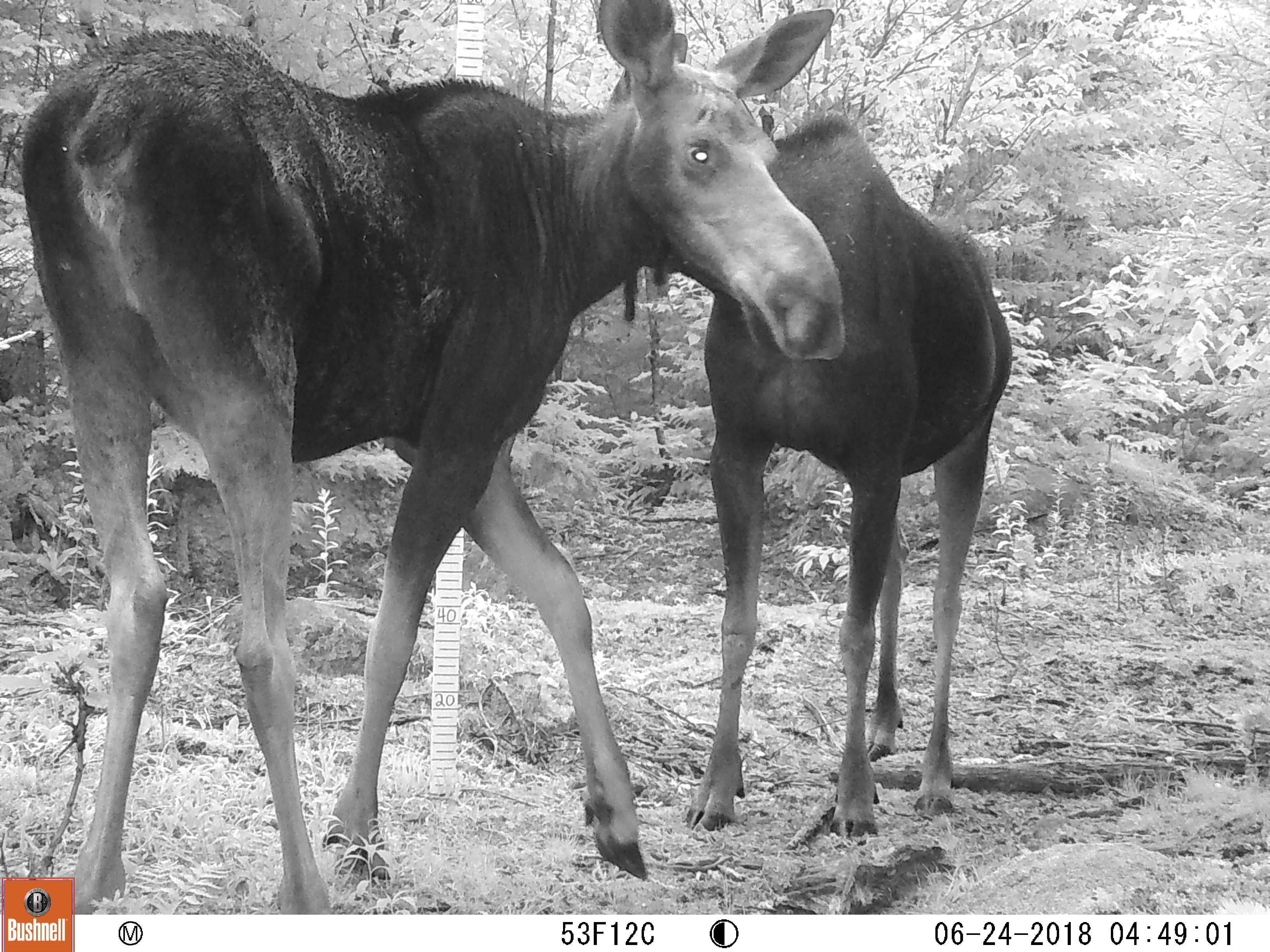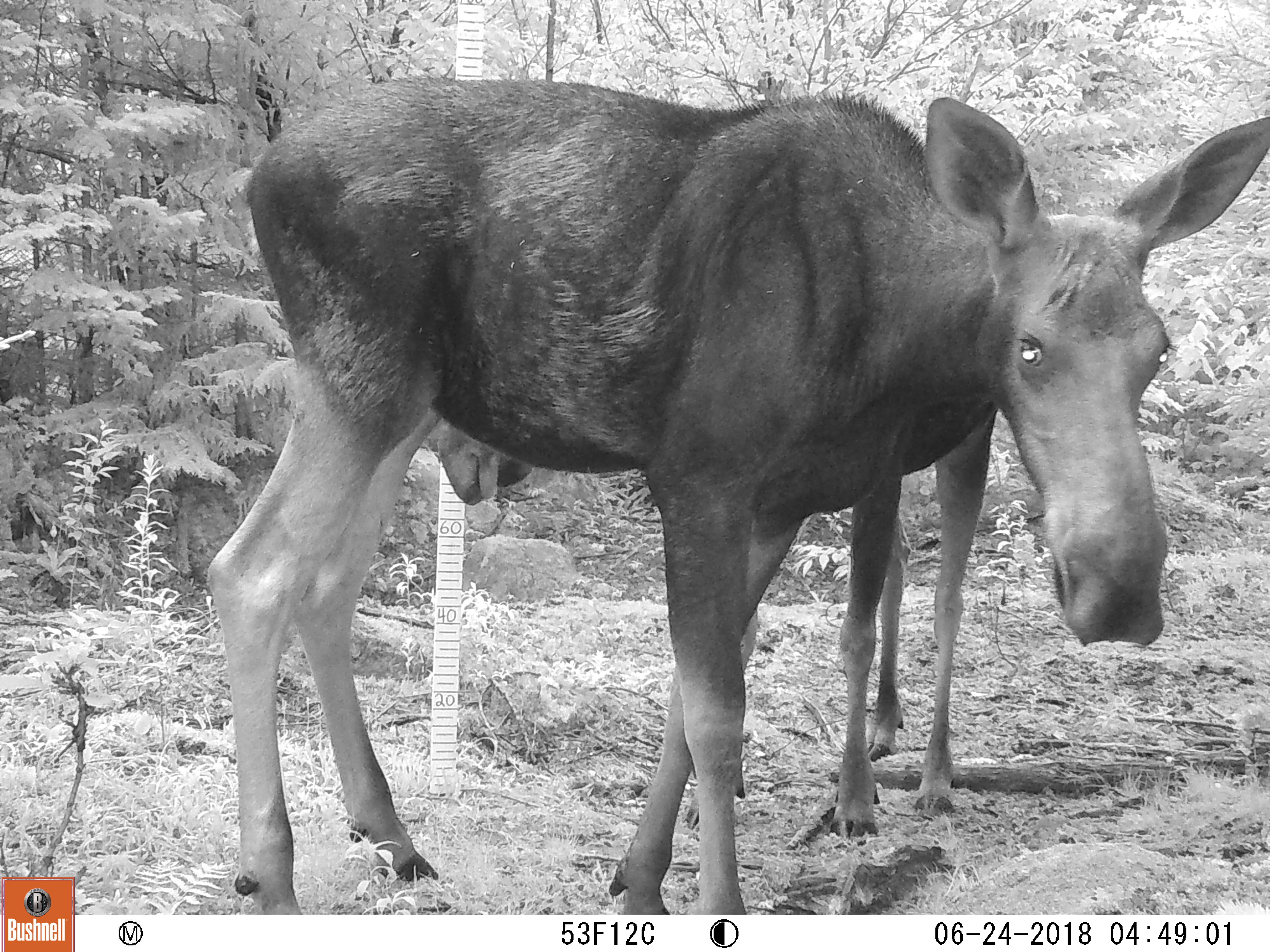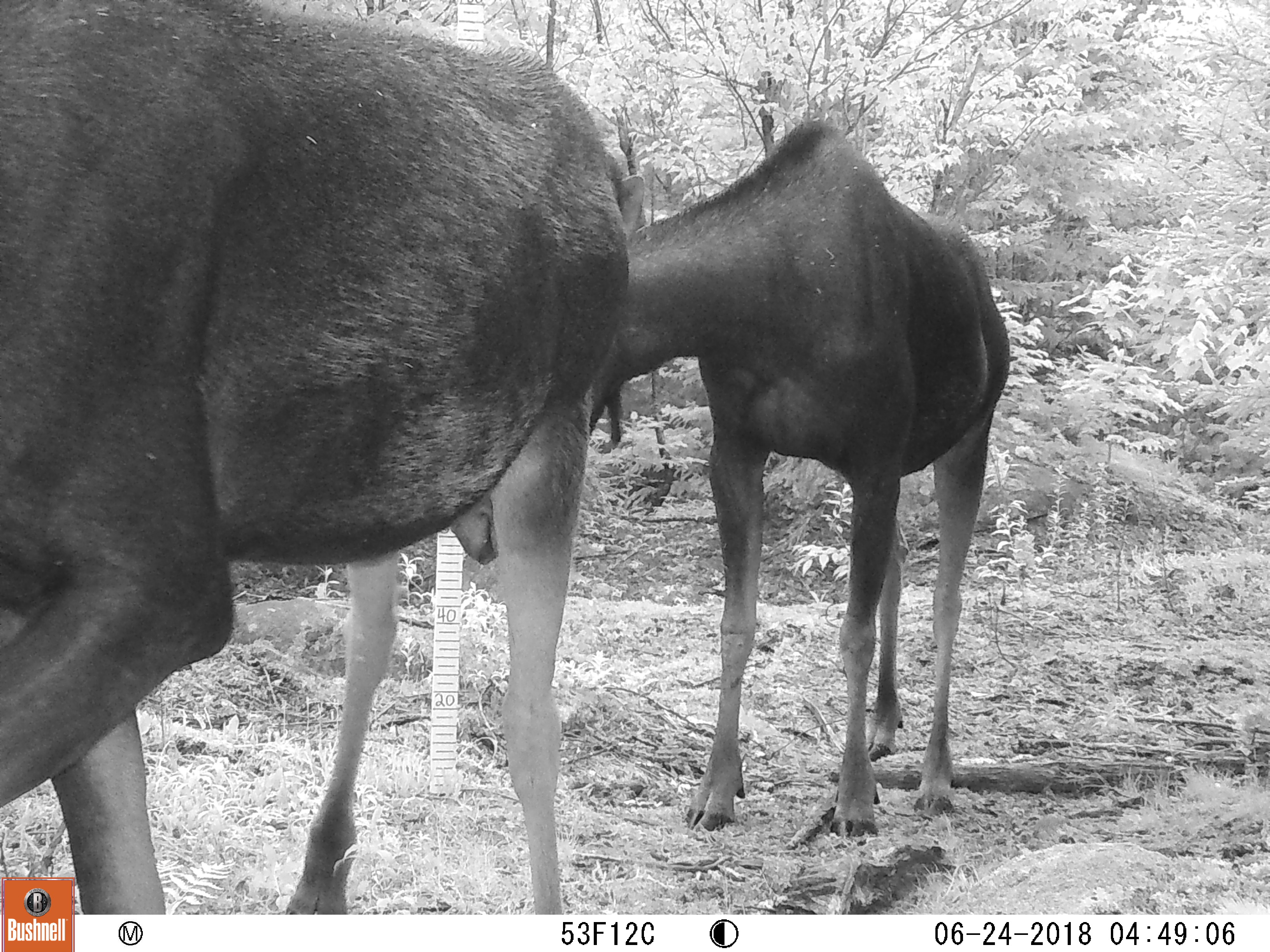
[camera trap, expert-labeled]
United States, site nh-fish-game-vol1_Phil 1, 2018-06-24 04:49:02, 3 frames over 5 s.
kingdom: Animalia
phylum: Chordata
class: Mammalia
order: Artiodactyla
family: Cervidae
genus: Alces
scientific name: Alces alces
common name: moose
Moose (Alces alces).